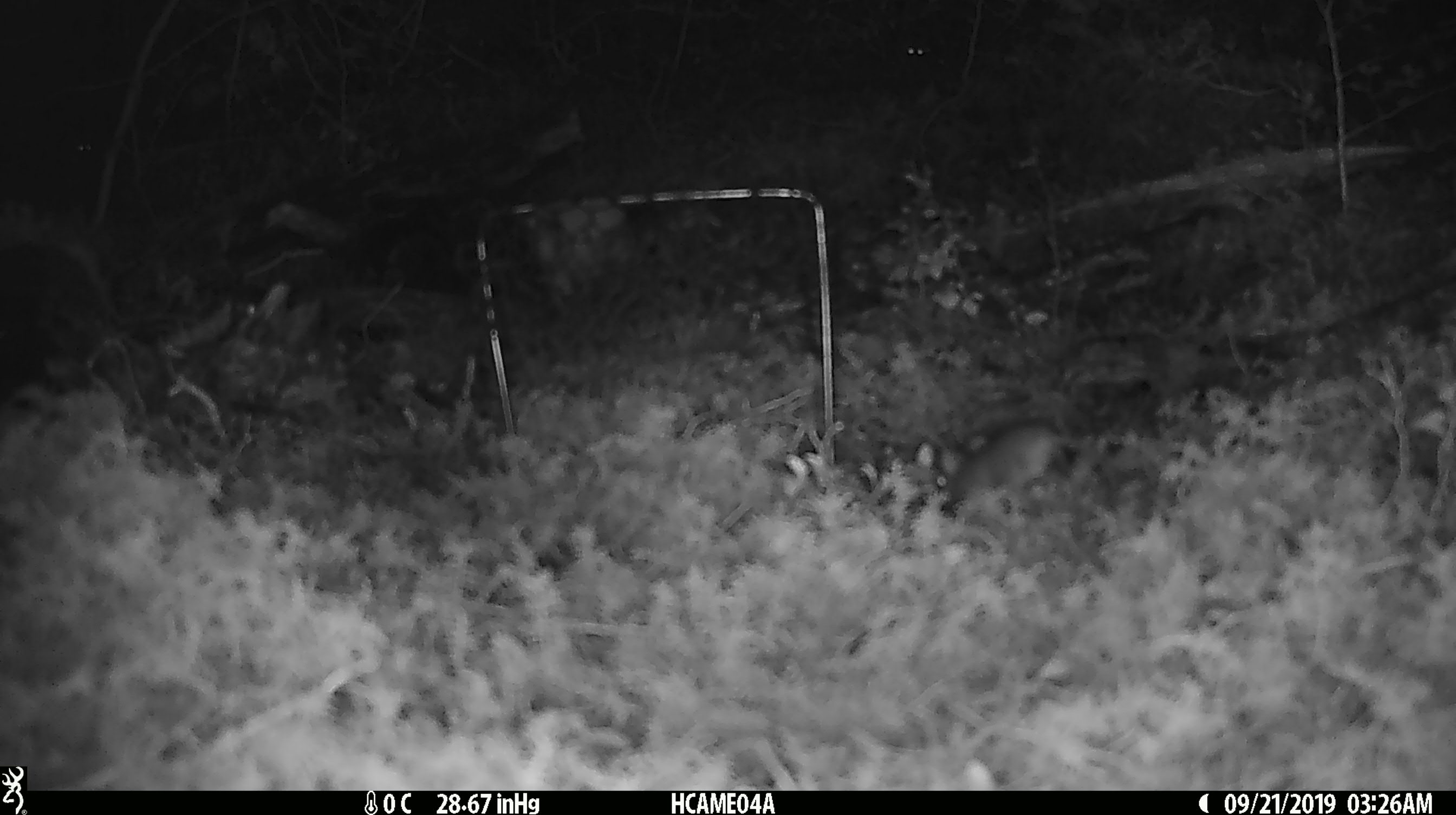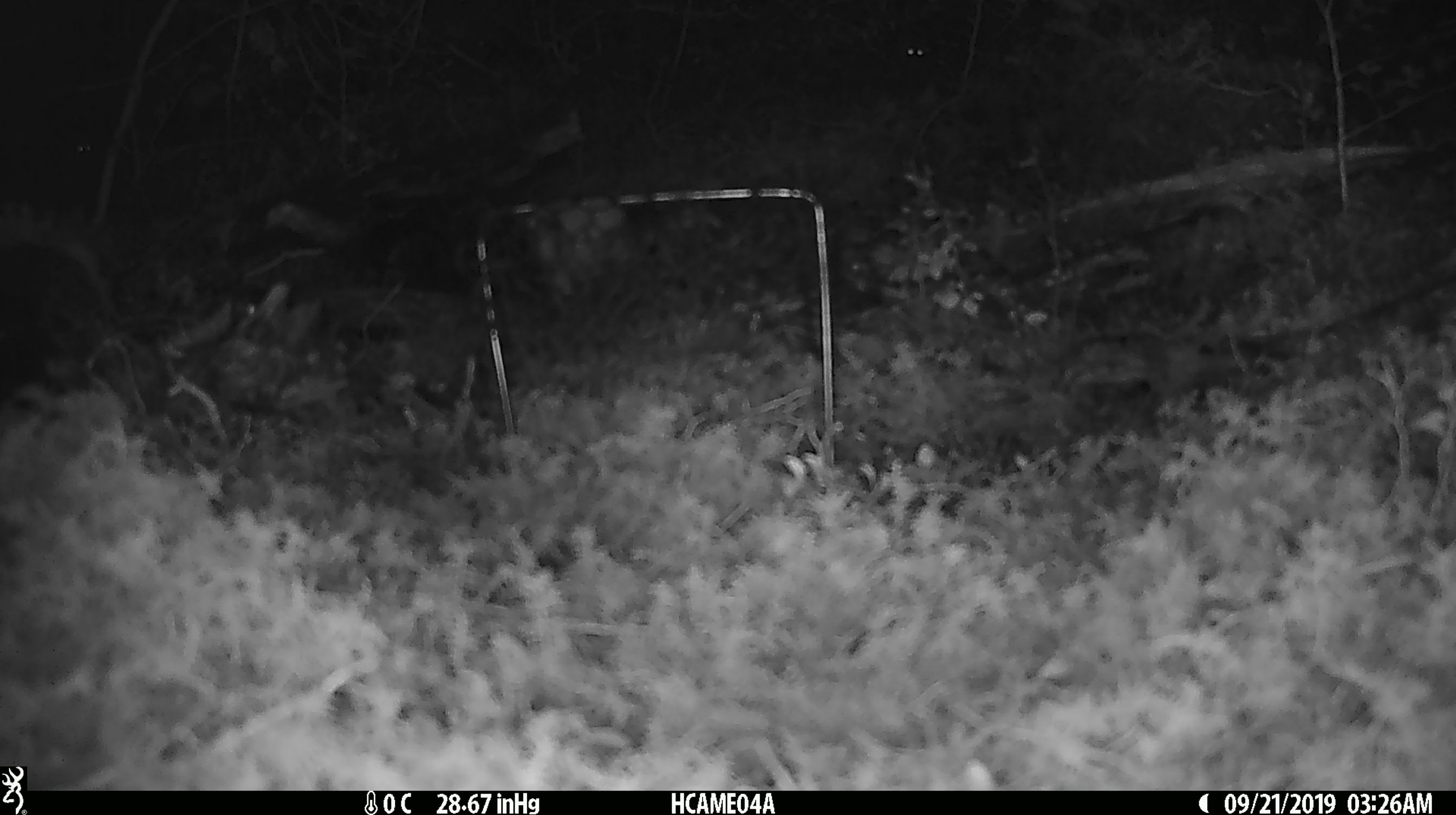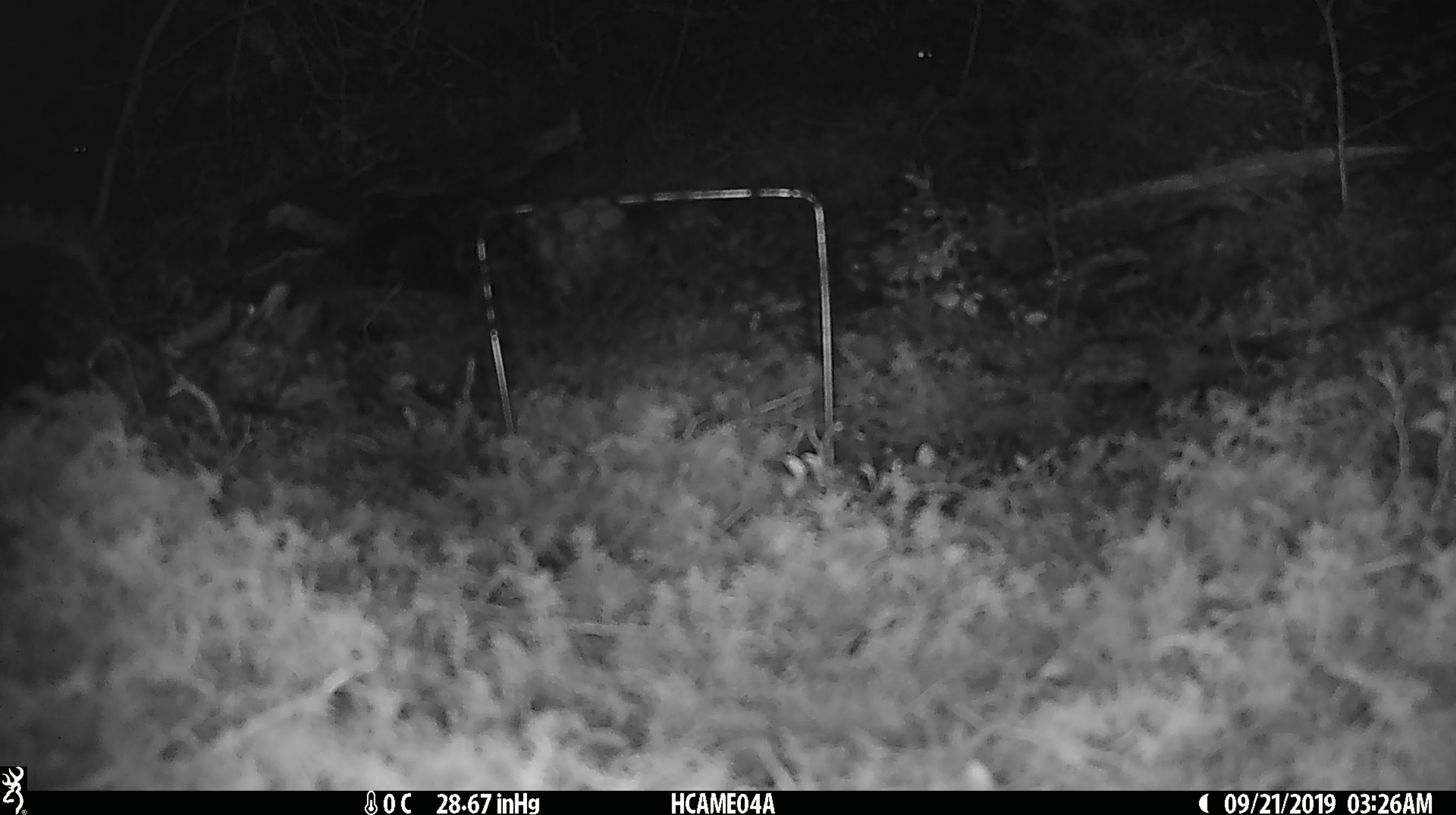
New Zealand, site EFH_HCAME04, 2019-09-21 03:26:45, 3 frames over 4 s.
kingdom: Animalia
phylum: Chordata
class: Mammalia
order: Rodentia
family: Muridae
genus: Mus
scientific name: Mus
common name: mouse